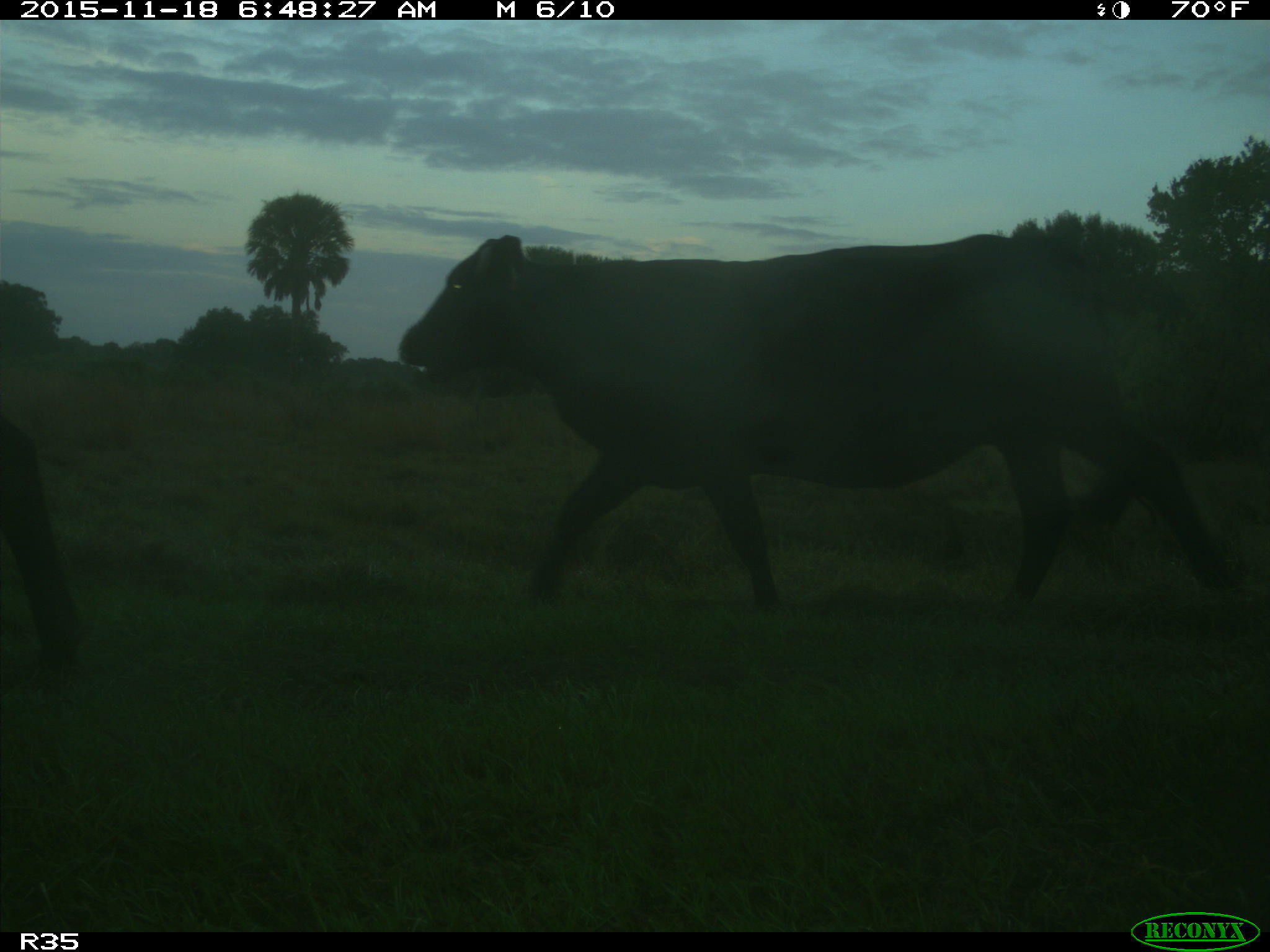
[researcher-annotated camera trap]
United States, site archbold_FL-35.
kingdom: Animalia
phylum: Chordata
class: Mammalia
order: Artiodactyla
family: Bovidae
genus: Bos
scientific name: Bos taurus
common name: domestic cow